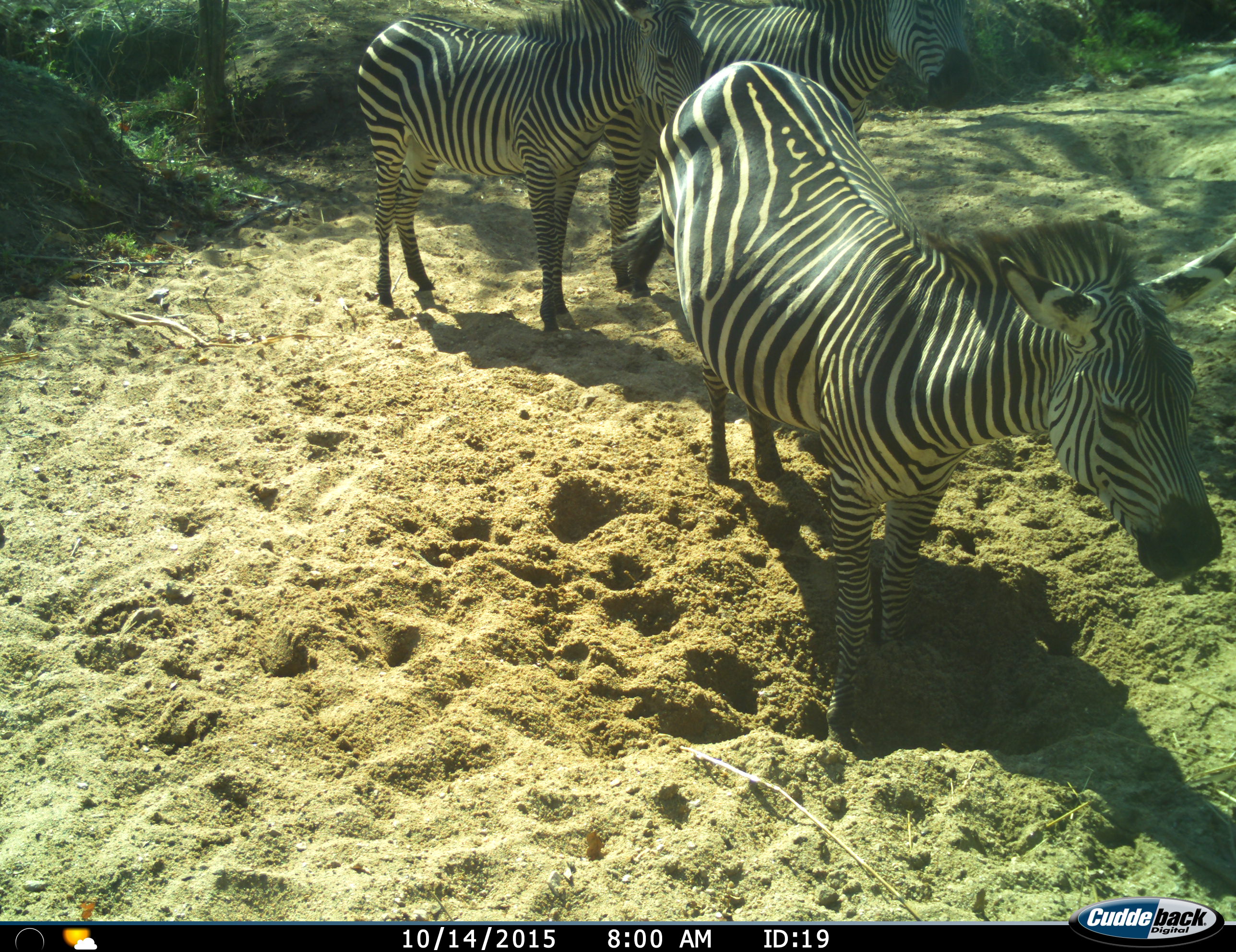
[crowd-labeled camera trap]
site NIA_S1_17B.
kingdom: Animalia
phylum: Chordata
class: Mammalia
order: Perissodactyla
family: Equidae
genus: Equus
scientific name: Equus quagga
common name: plains zebra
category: zebraplains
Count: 3.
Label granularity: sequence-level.